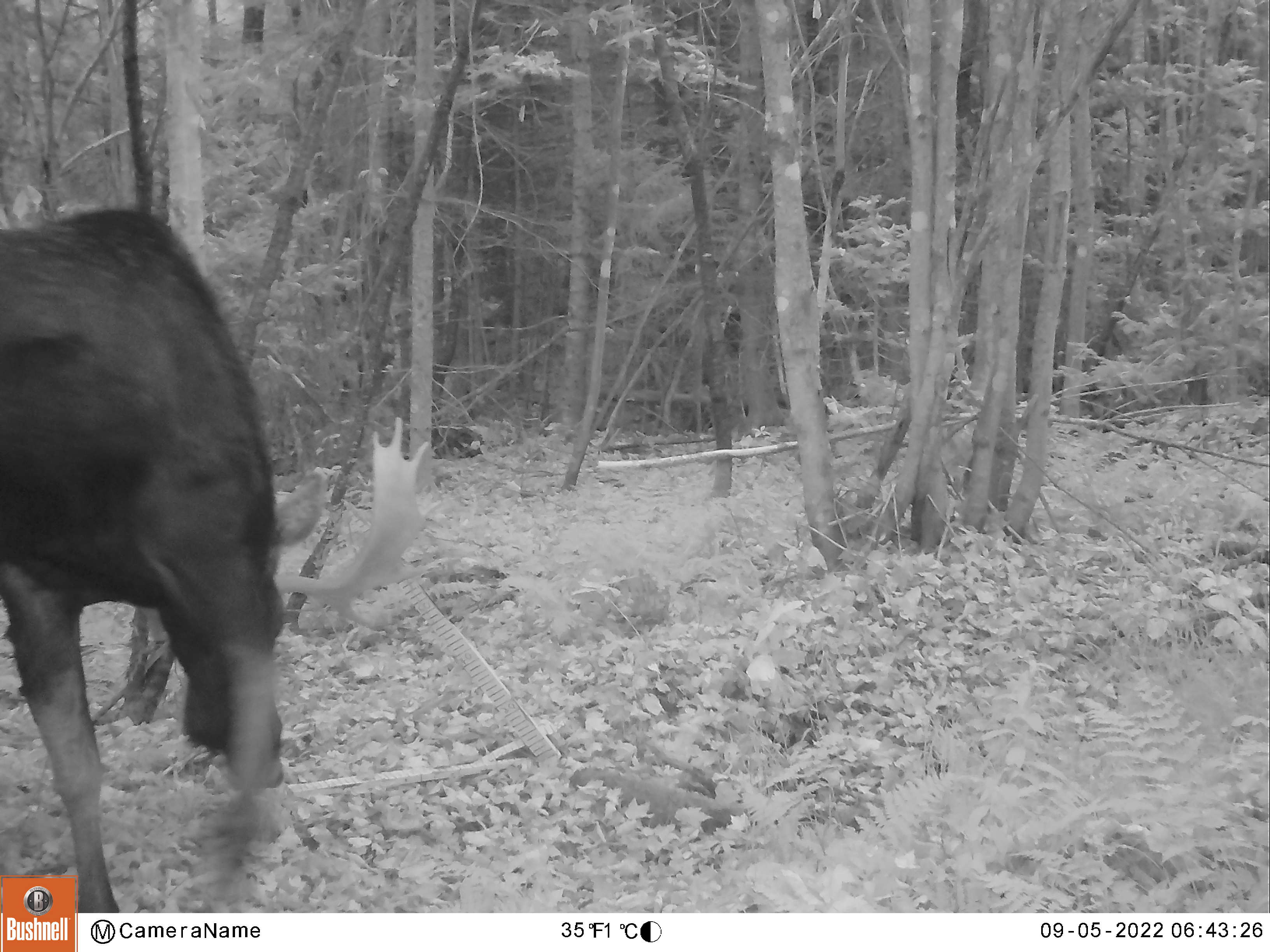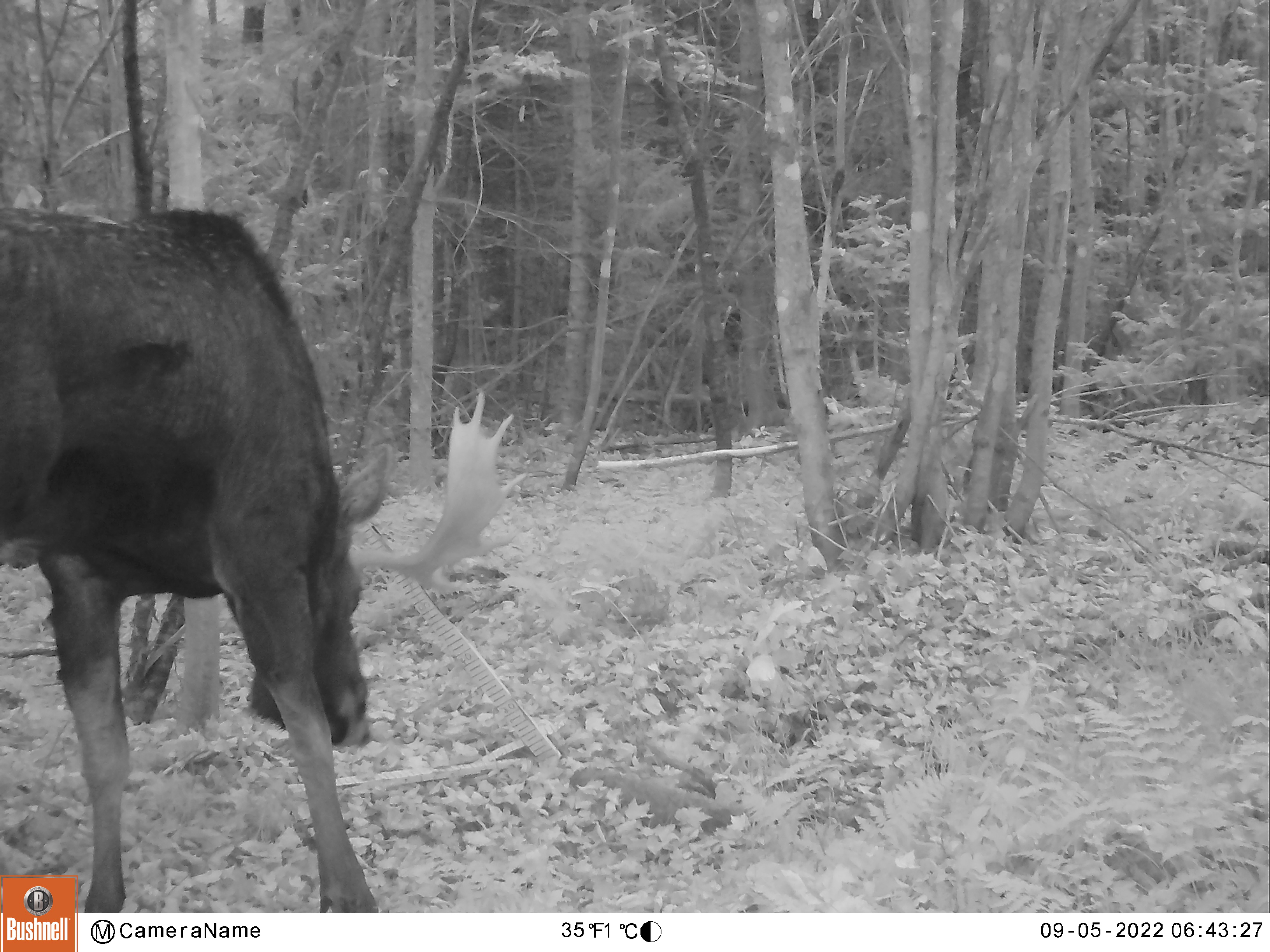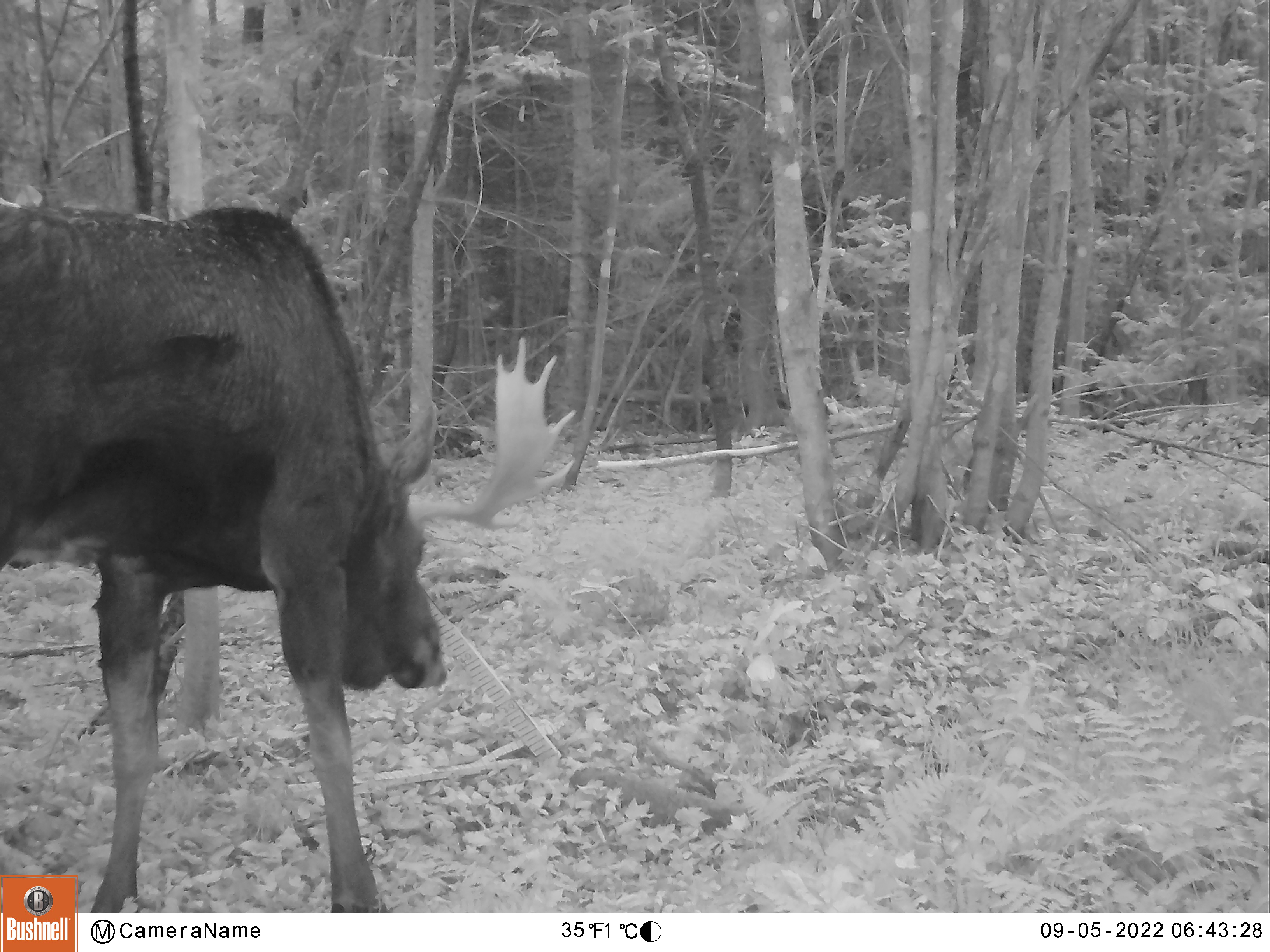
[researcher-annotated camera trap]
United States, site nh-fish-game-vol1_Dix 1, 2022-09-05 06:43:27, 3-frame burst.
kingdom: Animalia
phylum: Chordata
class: Mammalia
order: Artiodactyla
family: Cervidae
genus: Alces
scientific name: Alces alces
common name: moose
Moose (Alces alces).